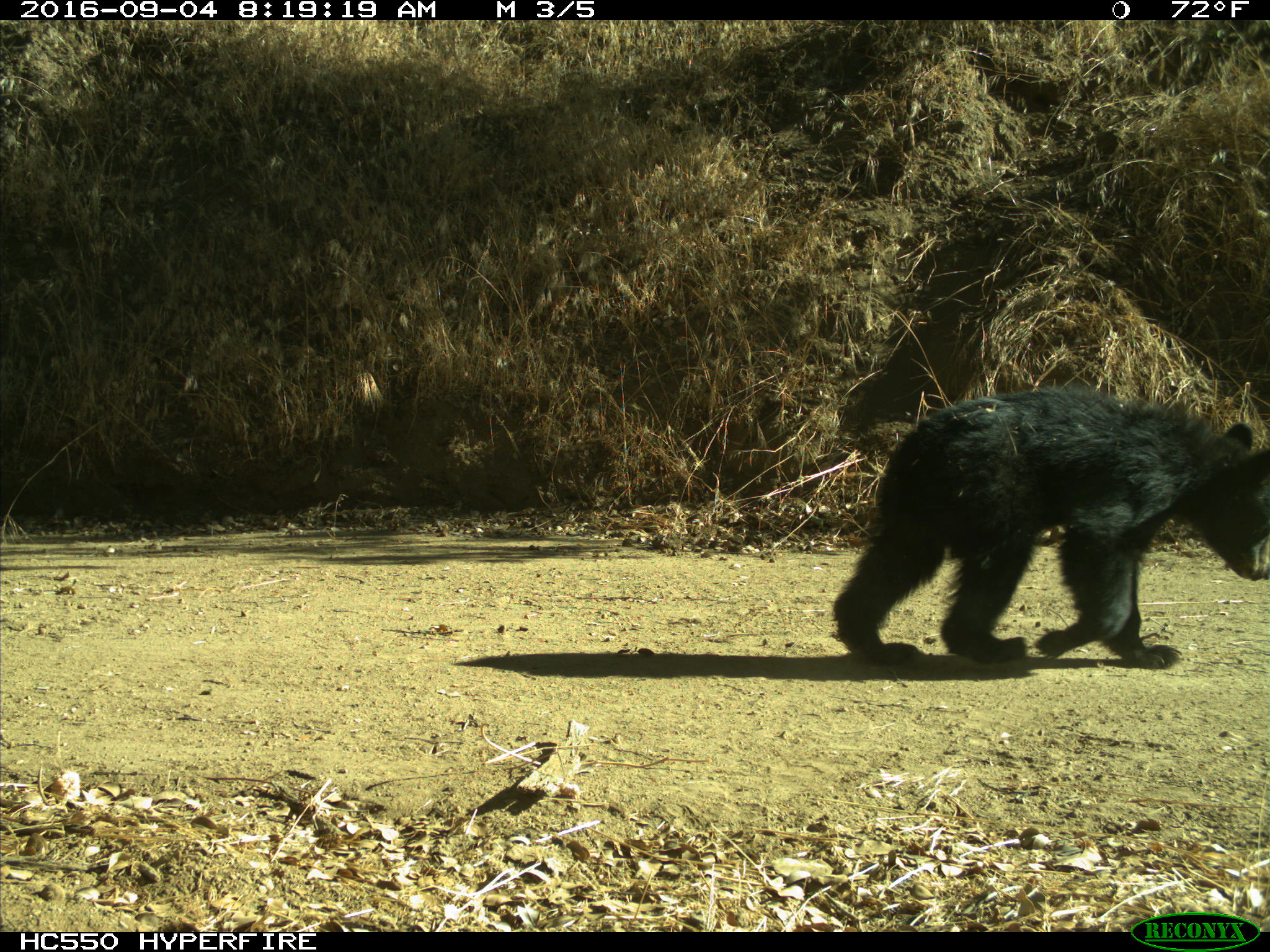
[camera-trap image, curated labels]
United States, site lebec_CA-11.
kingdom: Animalia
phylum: Chordata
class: Mammalia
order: Carnivora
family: Ursidae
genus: Ursus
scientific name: Ursus americanus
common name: american black bear